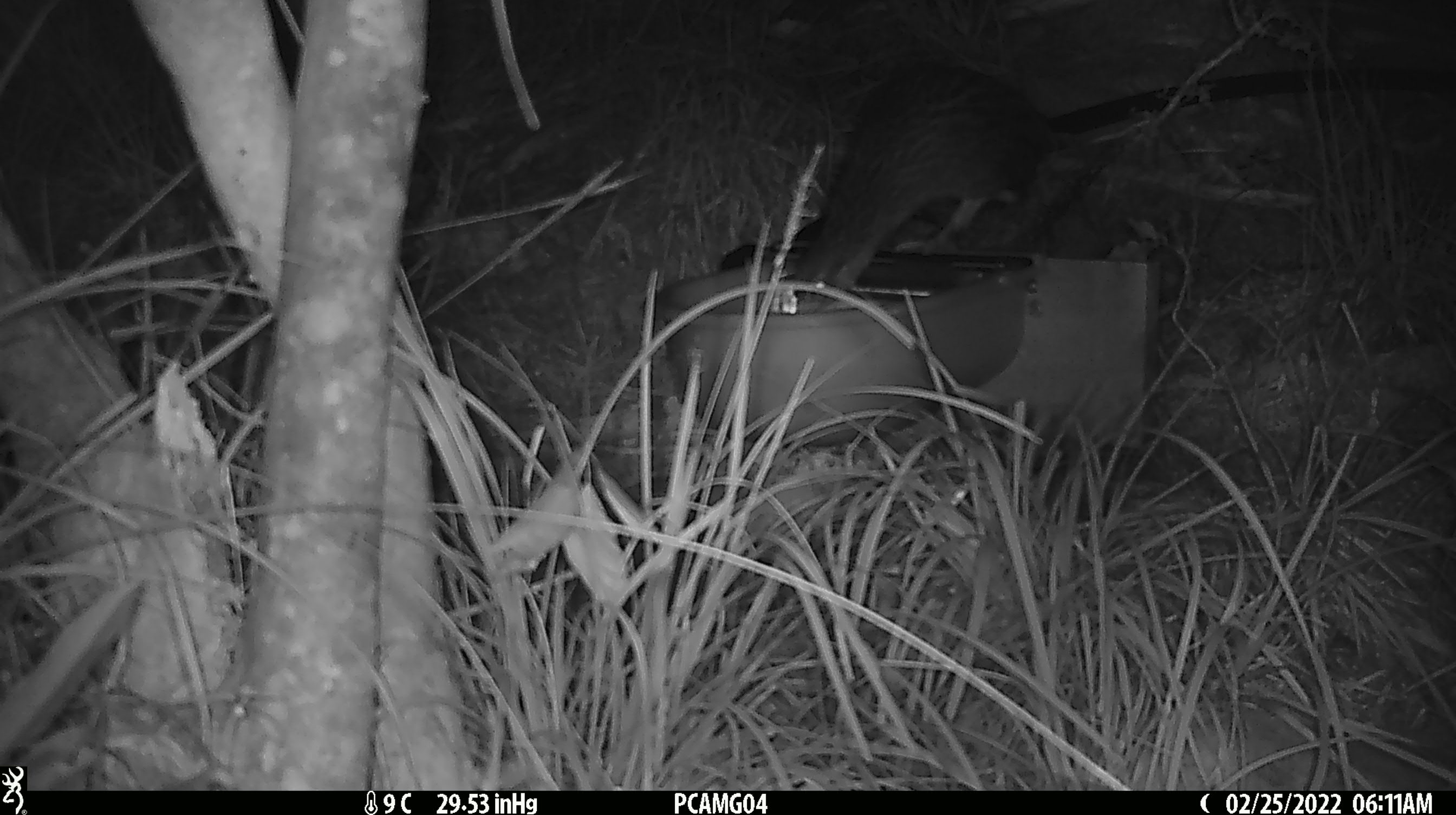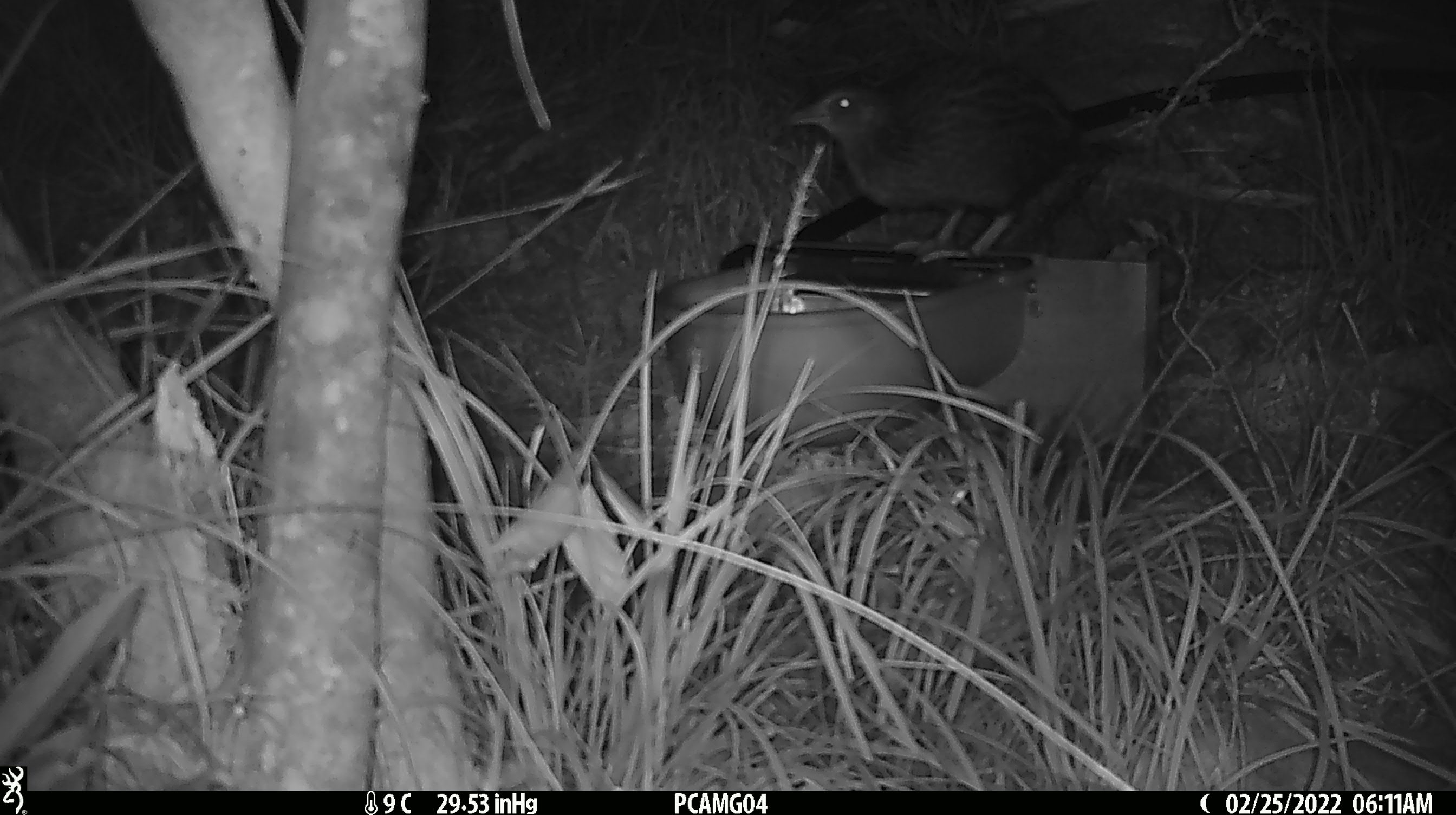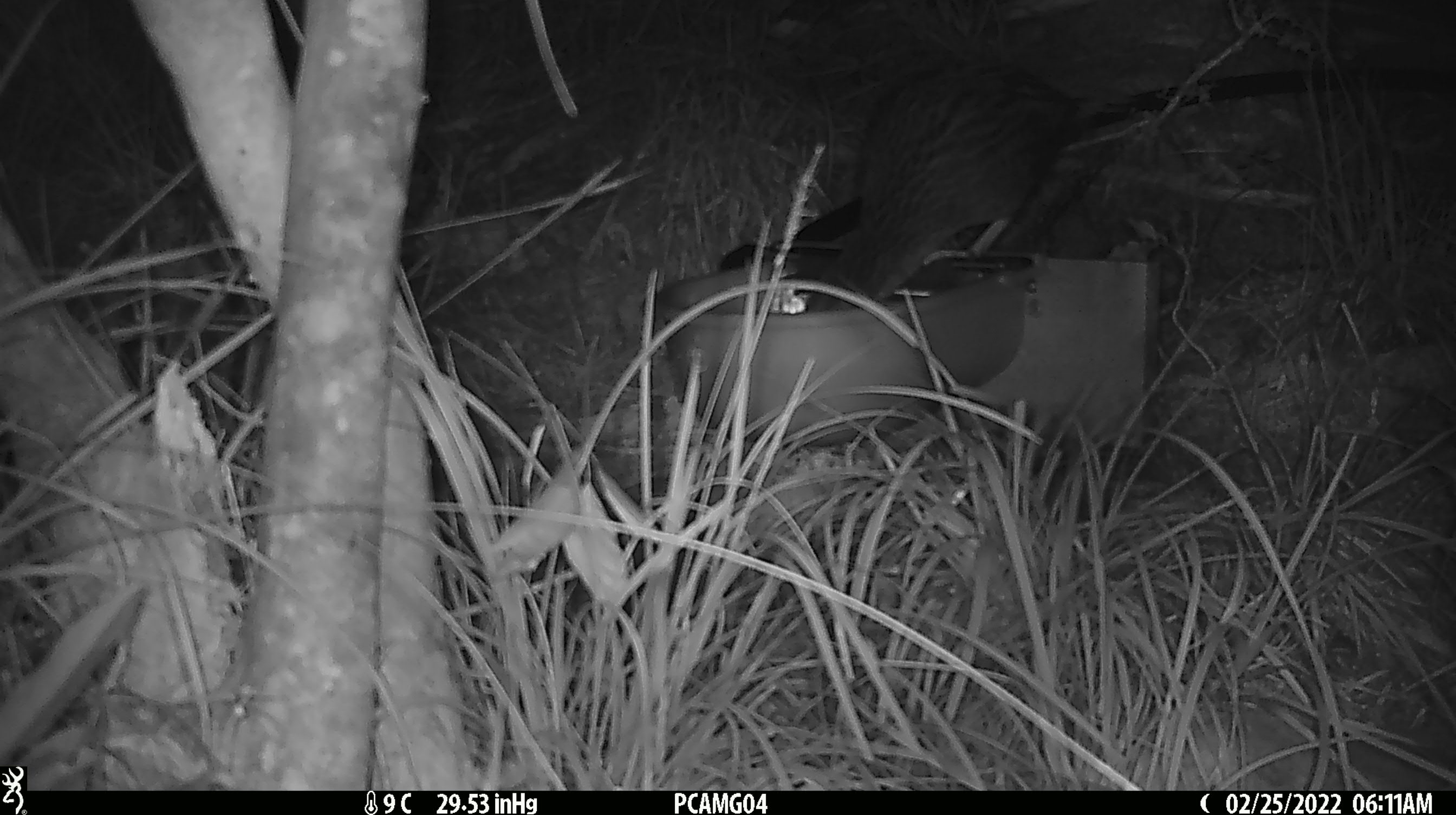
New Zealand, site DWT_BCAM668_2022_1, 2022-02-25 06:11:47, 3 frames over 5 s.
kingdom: Animalia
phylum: Chordata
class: Aves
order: Gruiformes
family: Rallidae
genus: Gallirallus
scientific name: Gallirallus australis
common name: weka